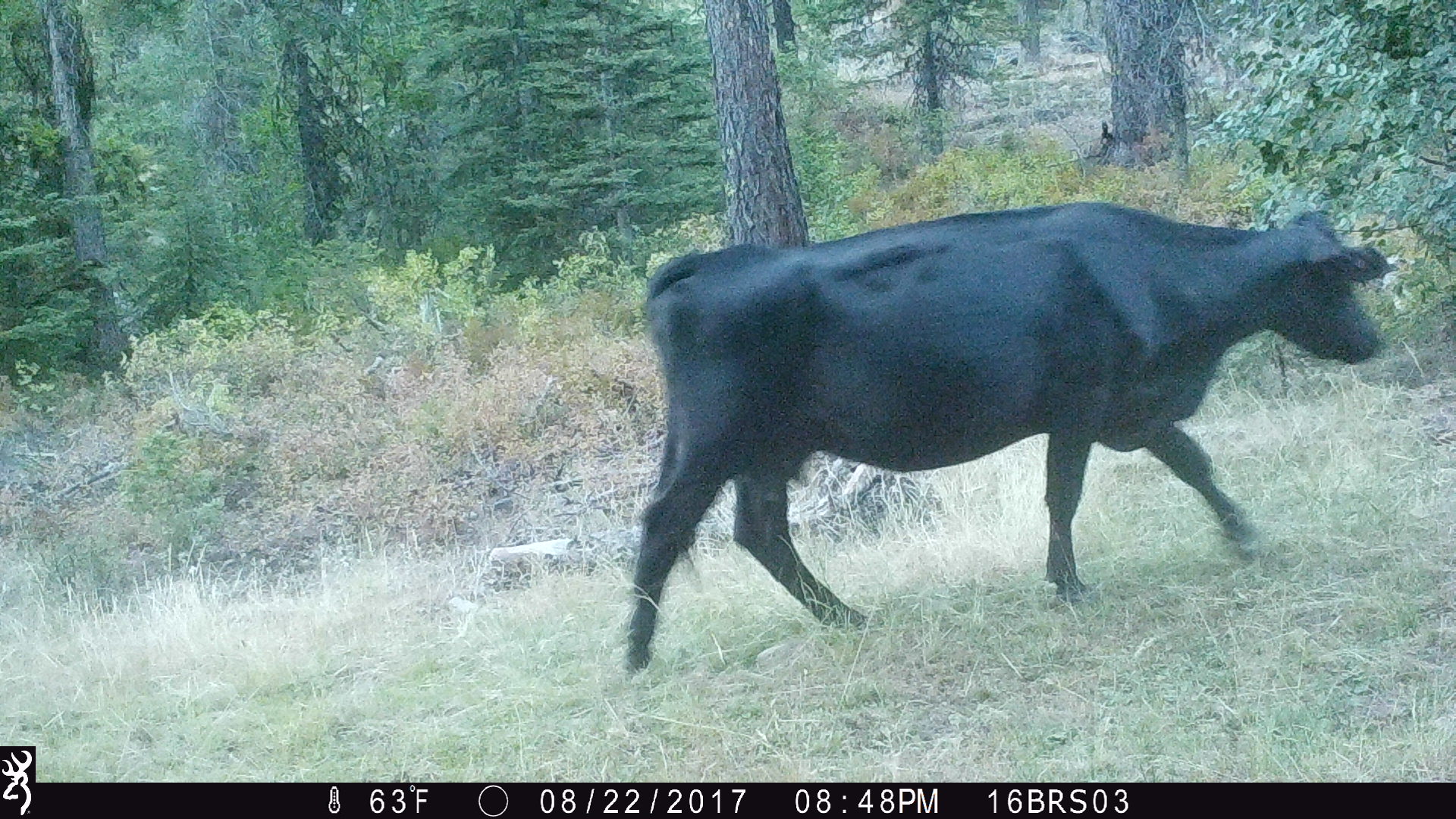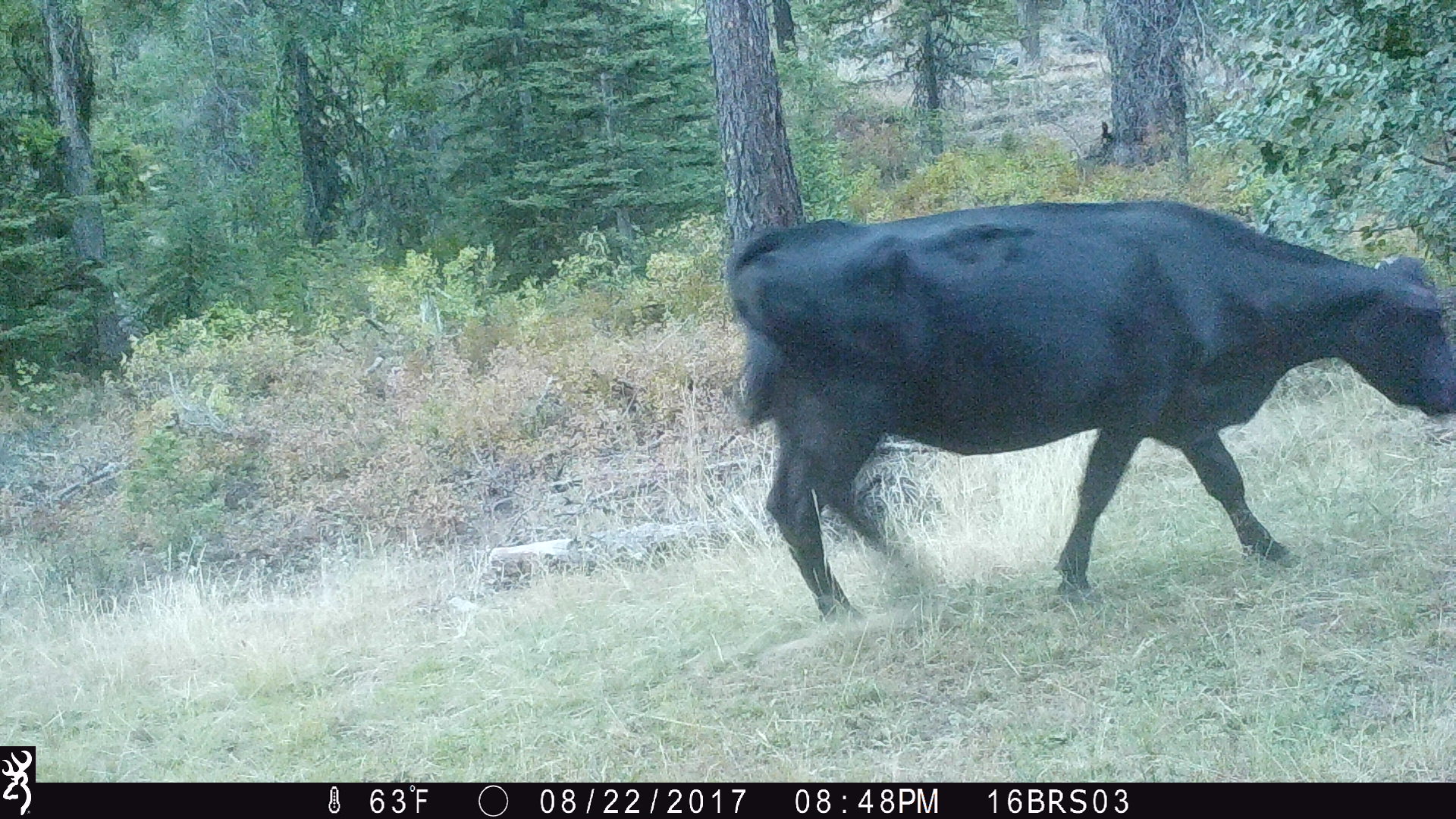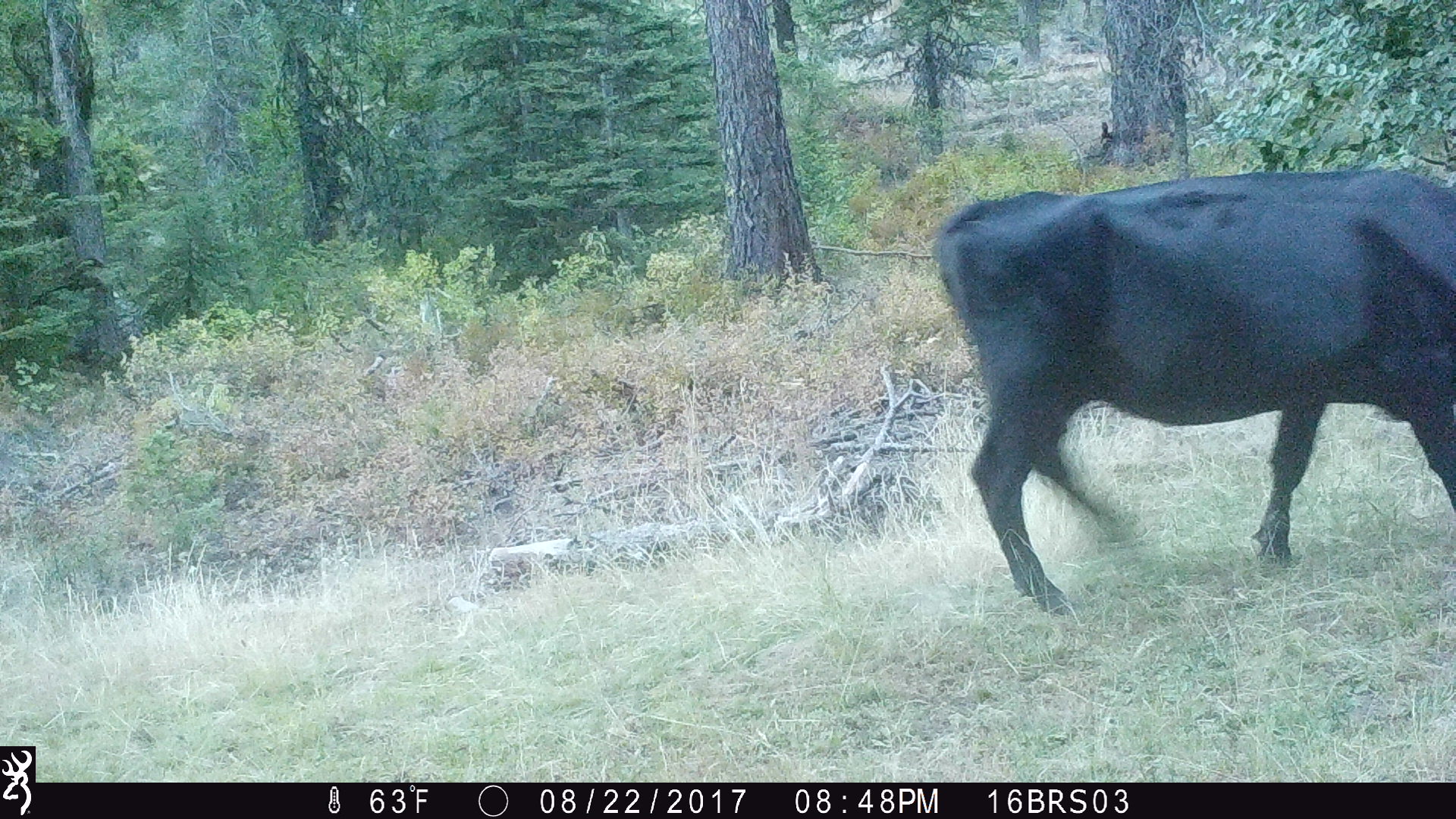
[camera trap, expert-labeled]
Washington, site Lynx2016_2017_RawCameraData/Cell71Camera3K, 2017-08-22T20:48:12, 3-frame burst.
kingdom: Animalia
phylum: Chordata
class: Mammalia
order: Artiodactyla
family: Bovidae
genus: Bos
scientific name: Bos taurus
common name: domestic cattle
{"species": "domestic cattle (Bos taurus)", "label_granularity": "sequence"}